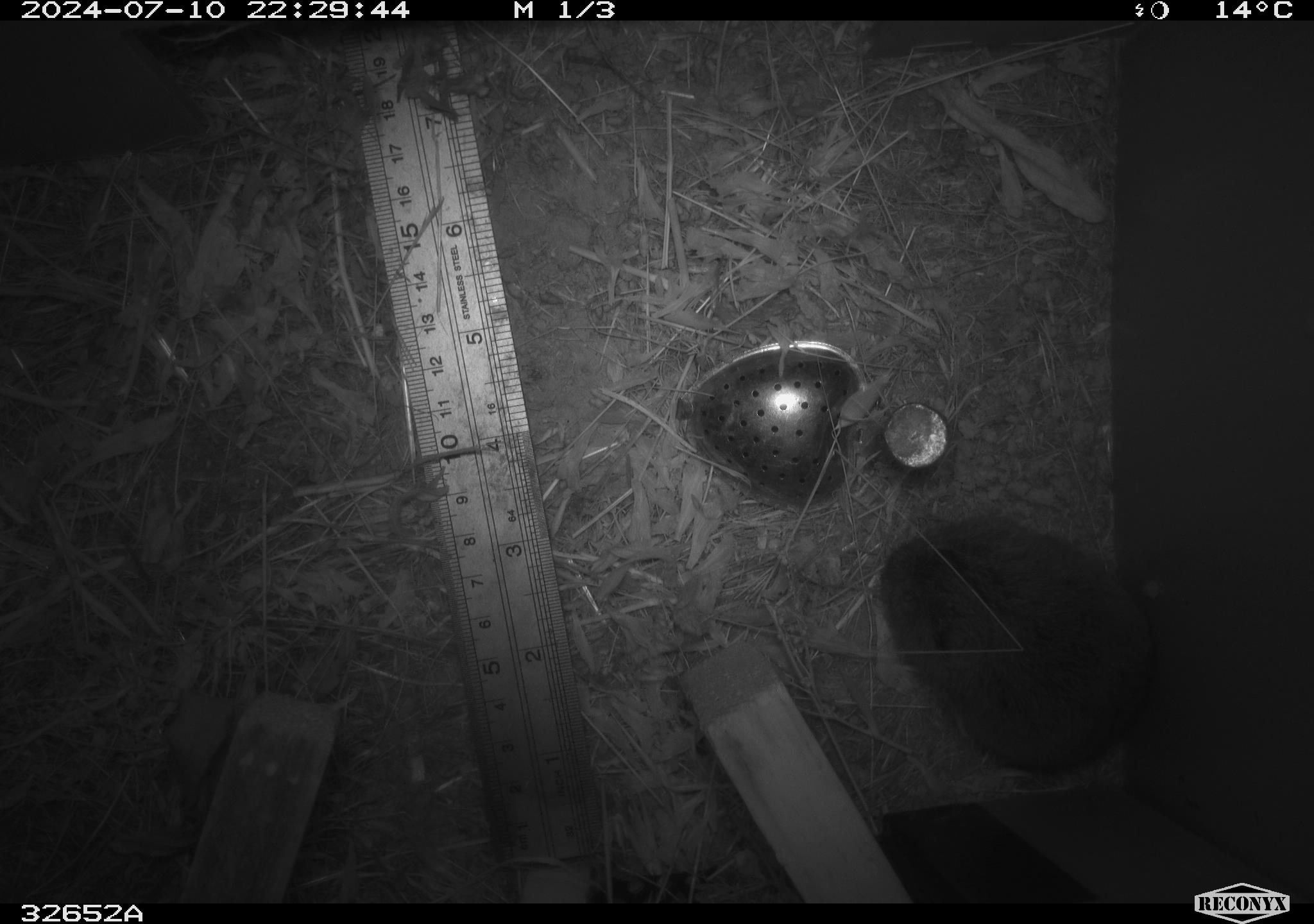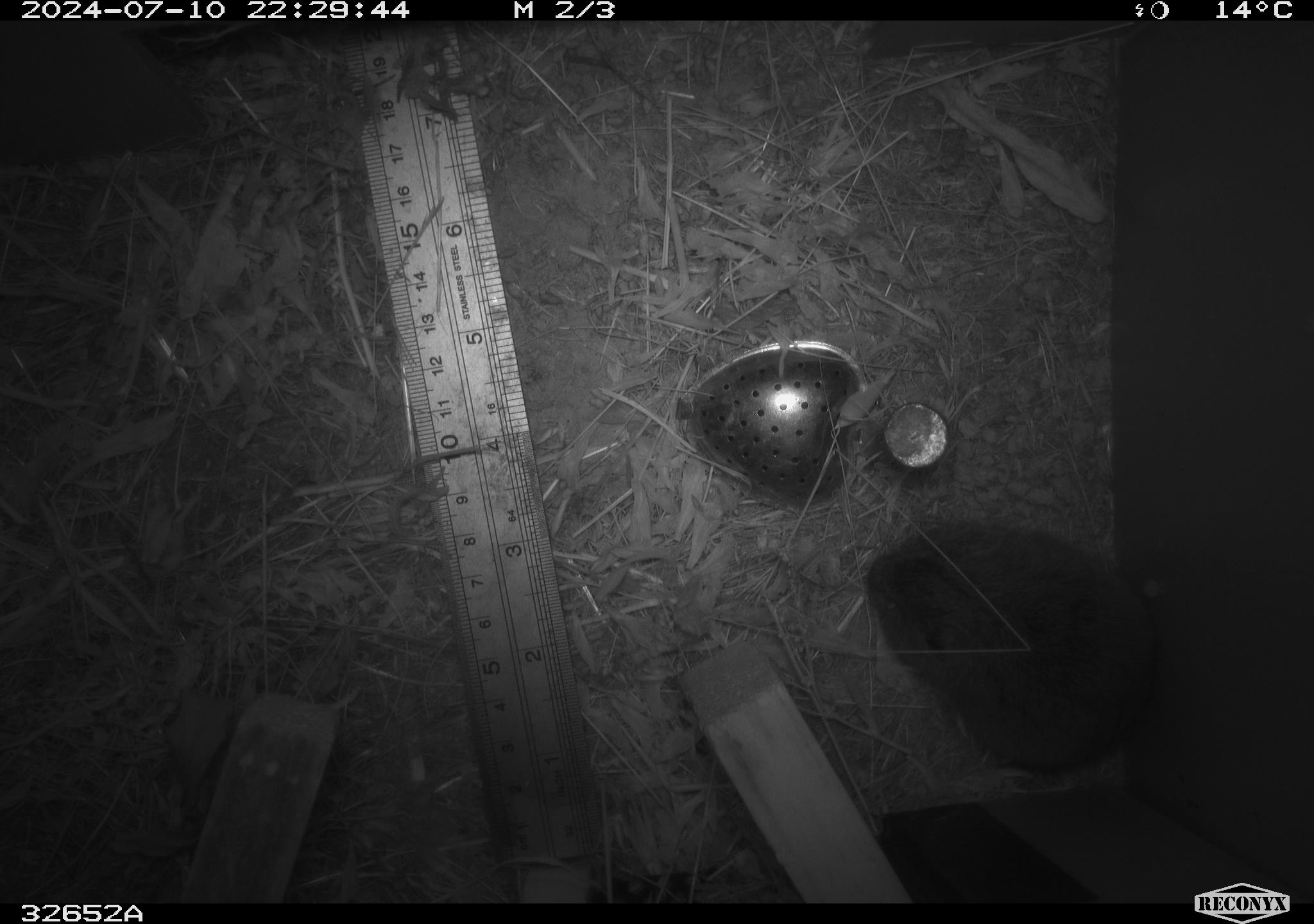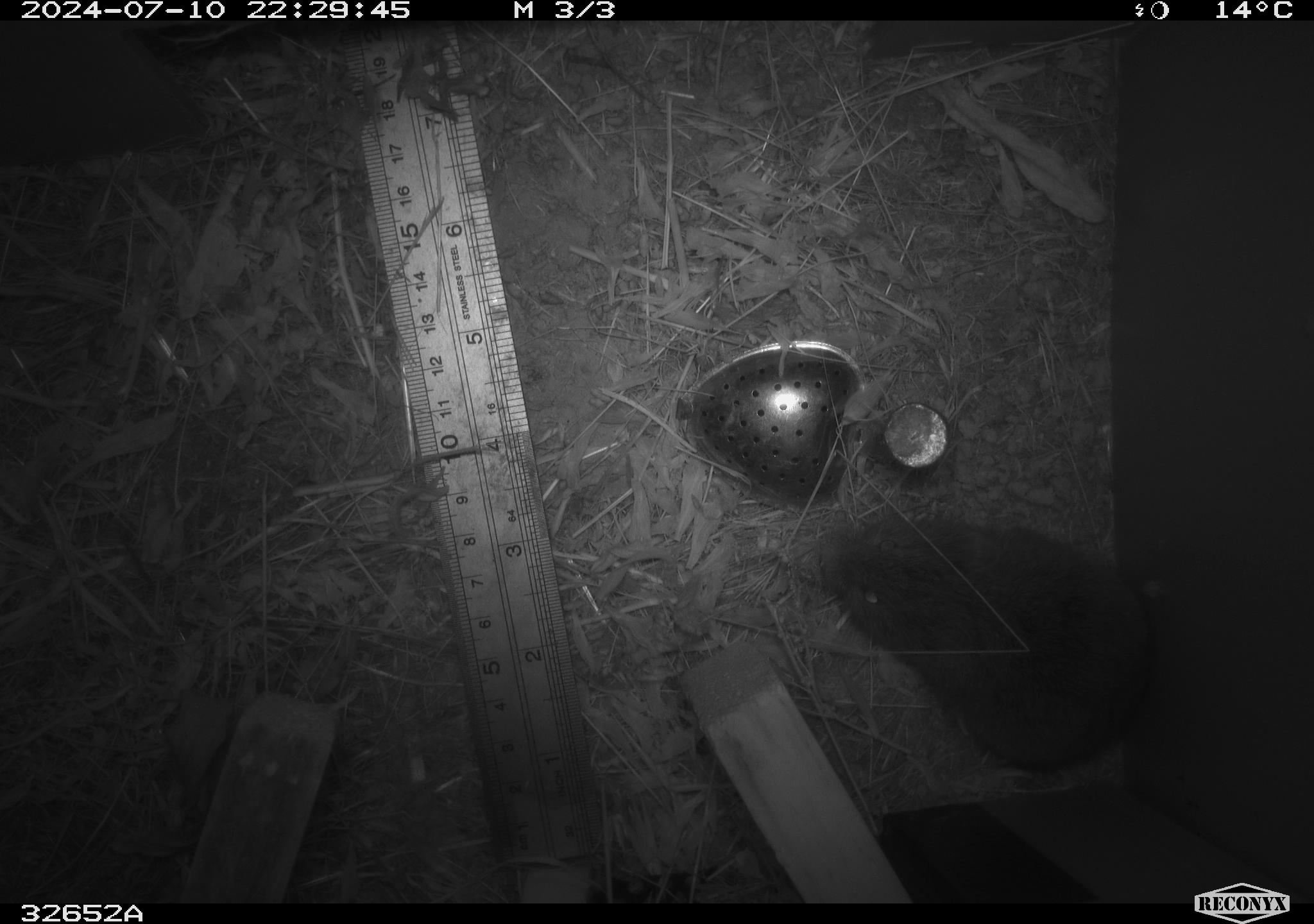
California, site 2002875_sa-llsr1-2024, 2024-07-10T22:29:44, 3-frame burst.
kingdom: Animalia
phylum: Chordata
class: Mammalia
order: Rodentia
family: Cricetidae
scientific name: Arvicolinae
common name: voles, lemmings, and muskrats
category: arvicolinae subfamily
Arvicolinae subfamily (voles, lemmings, and muskrats) (Arvicolinae).